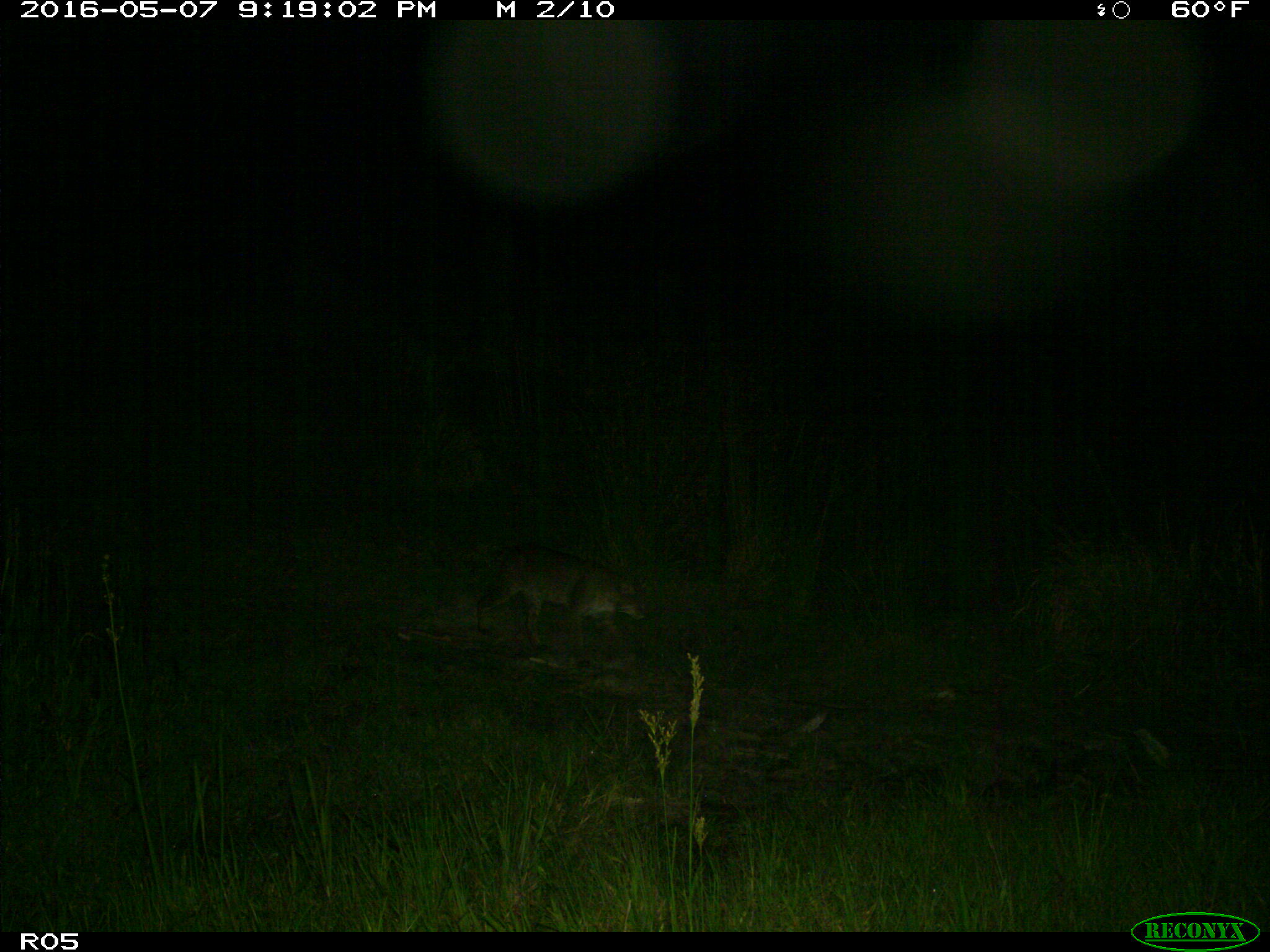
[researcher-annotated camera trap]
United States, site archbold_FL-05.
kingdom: Animalia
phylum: Chordata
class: Mammalia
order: Carnivora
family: Felidae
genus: Lynx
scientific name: Lynx rufus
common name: bobcat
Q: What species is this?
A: Lynx rufus (bobcat).